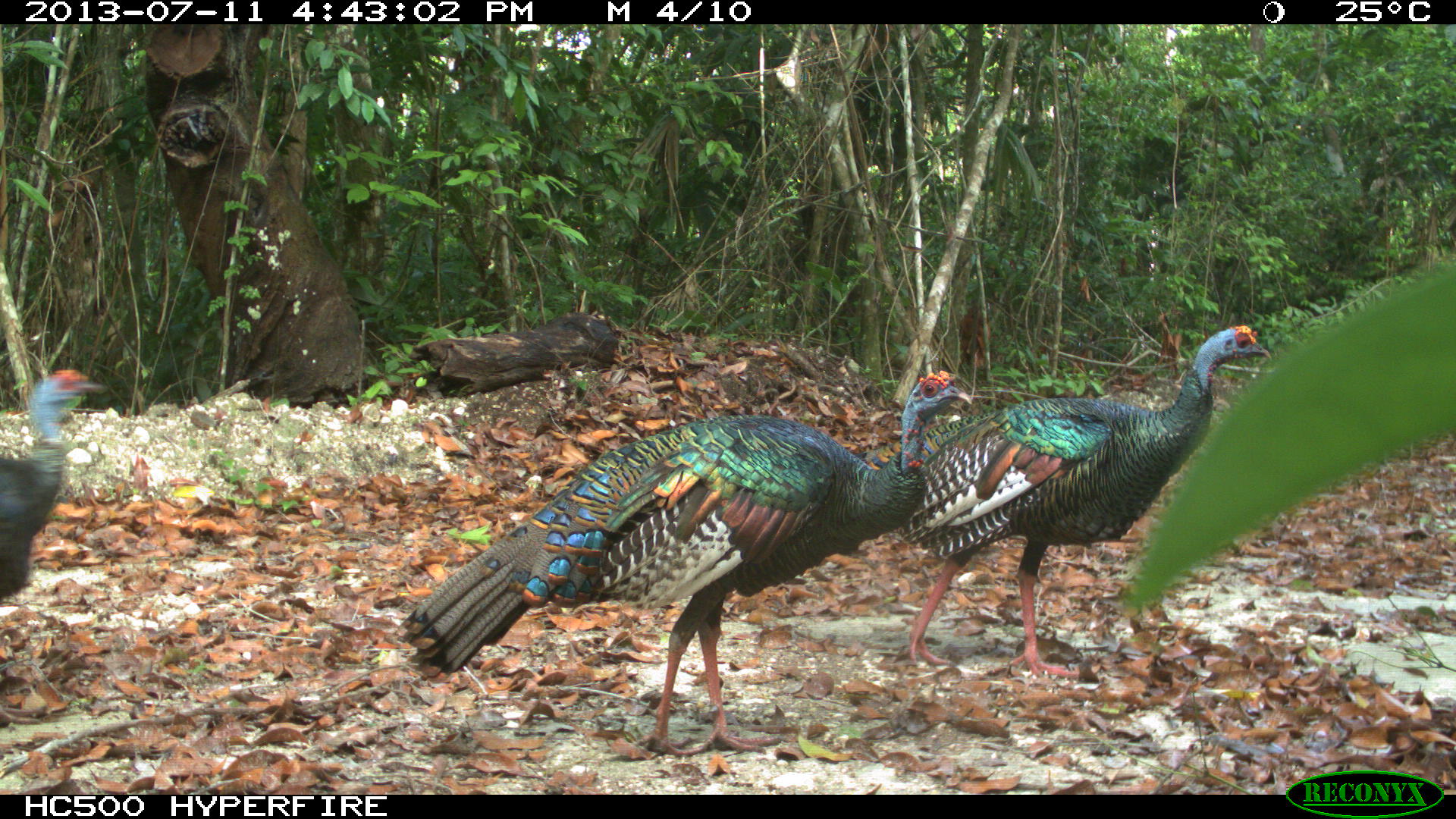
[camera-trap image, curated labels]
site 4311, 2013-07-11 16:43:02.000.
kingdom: Animalia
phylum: Chordata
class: Aves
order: Galliformes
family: Phasianidae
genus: Meleagris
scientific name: Meleagris ocellata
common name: ocellated turkey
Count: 3.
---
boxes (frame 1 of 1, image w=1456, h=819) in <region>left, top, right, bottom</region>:
meleagris ocellata: <region>399, 369, 972, 756</region>; <region>856, 323, 1271, 678</region>; <region>0, 368, 108, 599</region>